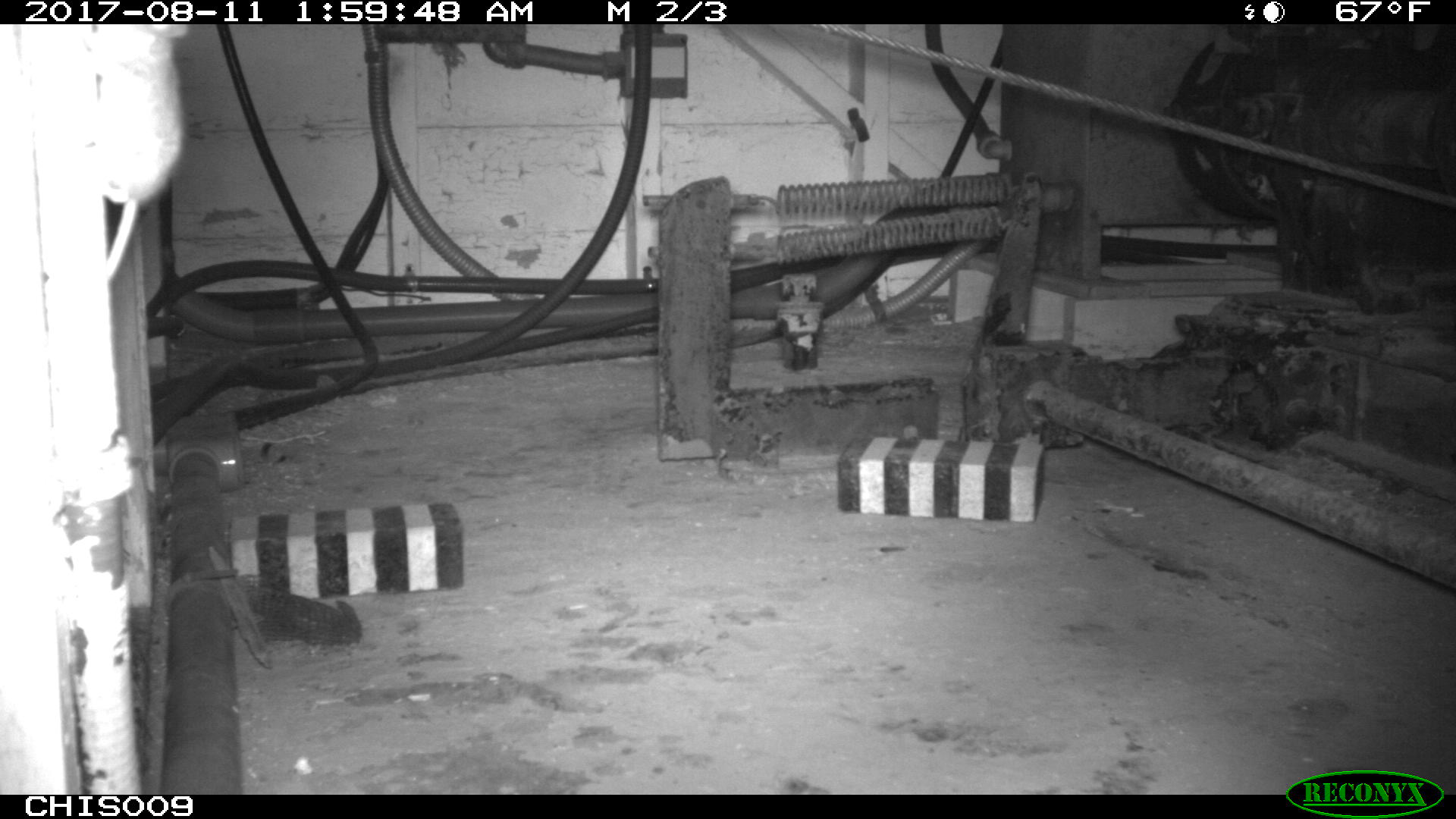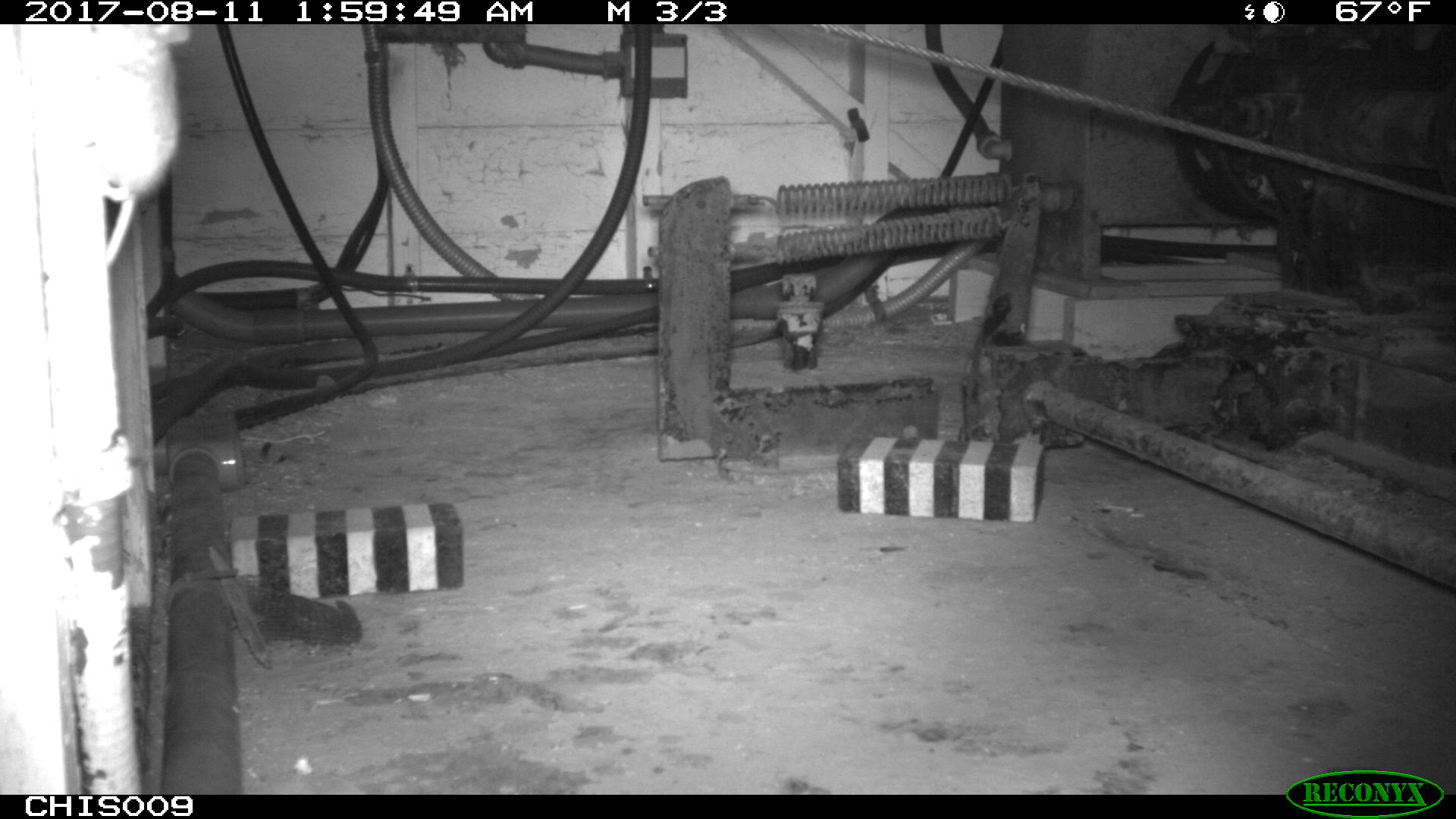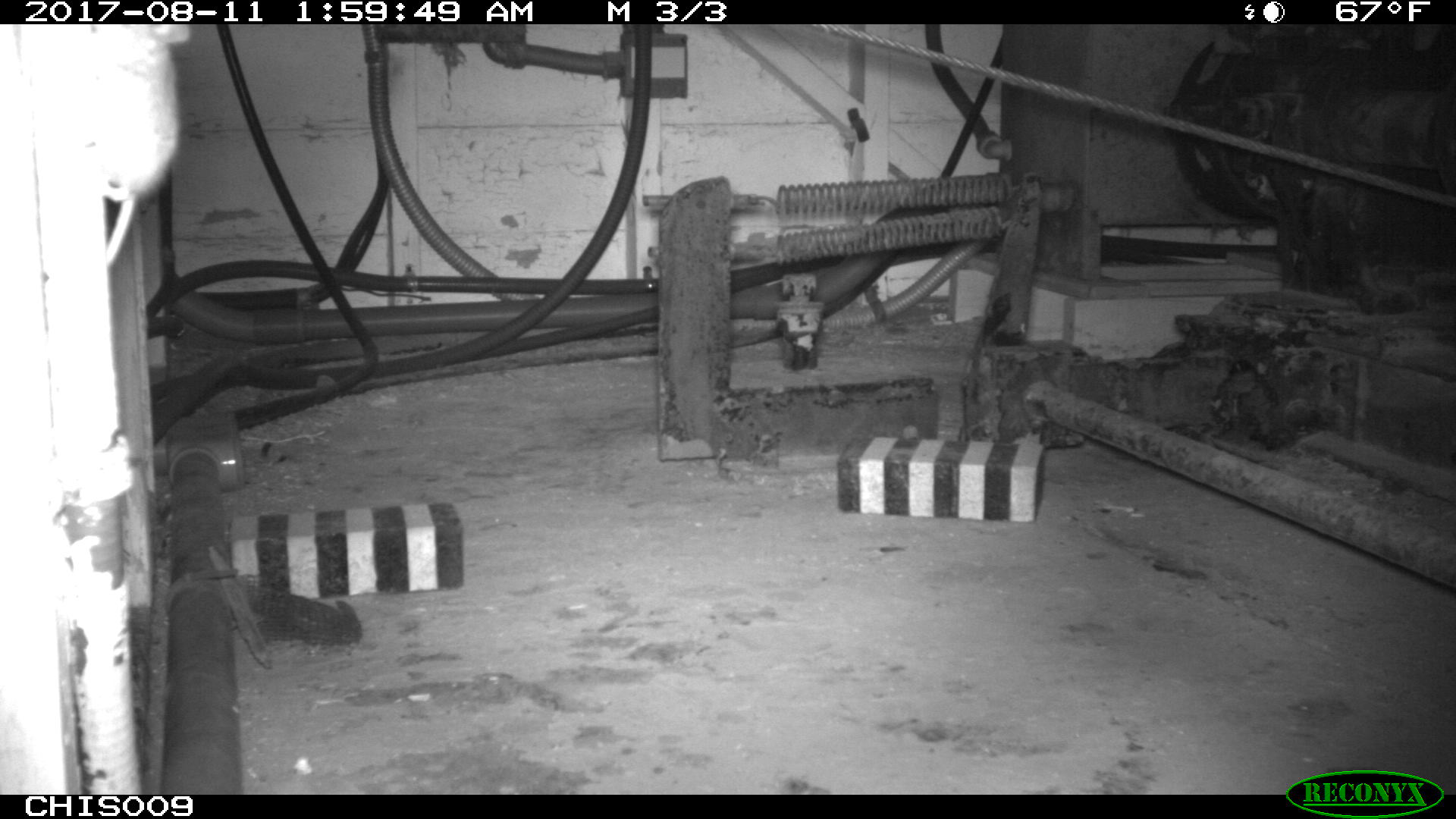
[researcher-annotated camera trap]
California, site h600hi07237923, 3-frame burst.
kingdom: Animalia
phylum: Chordata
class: Mammalia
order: Rodentia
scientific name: Rodentia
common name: rodent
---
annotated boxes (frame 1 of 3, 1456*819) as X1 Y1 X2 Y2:
rodent: 81 24 188 281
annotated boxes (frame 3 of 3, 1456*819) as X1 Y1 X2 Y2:
rodent: 93 24 193 268